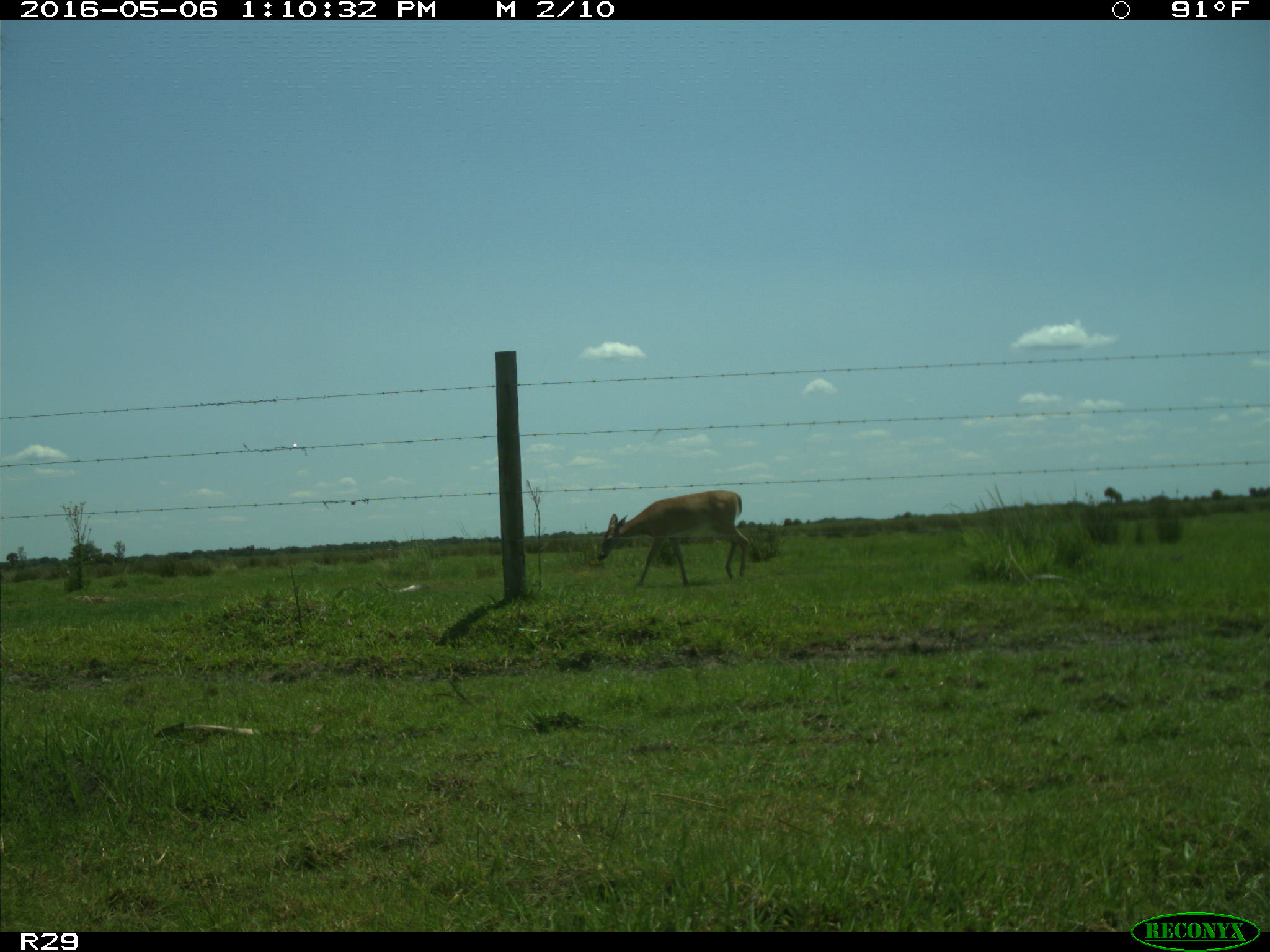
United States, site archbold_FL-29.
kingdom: Animalia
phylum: Chordata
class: Mammalia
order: Artiodactyla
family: Cervidae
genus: Odocoileus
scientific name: Odocoileus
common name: deer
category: unidentified deer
Unidentified deer (deer) (Odocoileus).